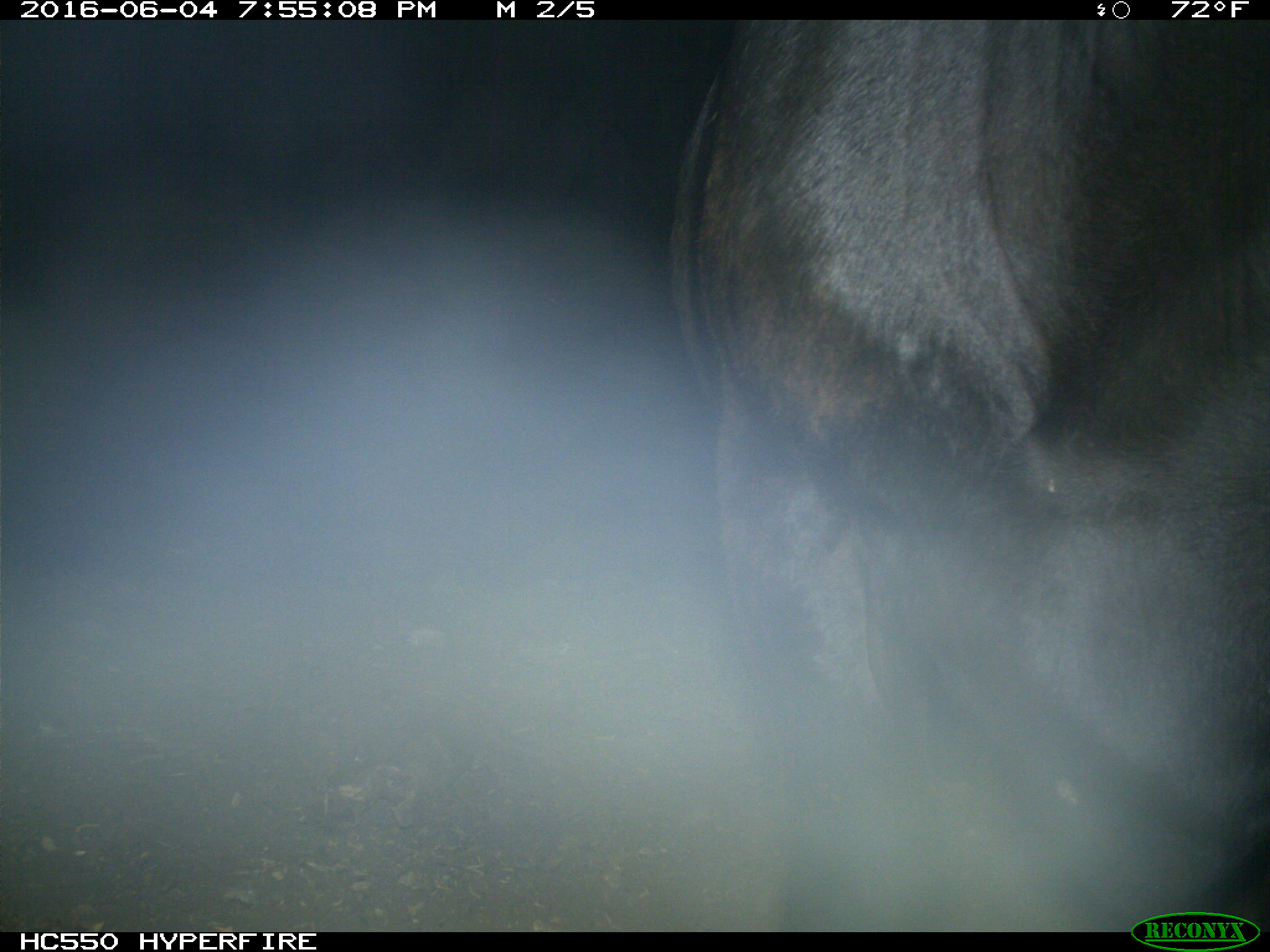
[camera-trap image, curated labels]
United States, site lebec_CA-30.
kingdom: Animalia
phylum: Chordata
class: Mammalia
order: Artiodactyla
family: Bovidae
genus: Bos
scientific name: Bos taurus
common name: domestic cow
Bos taurus (domestic cow).